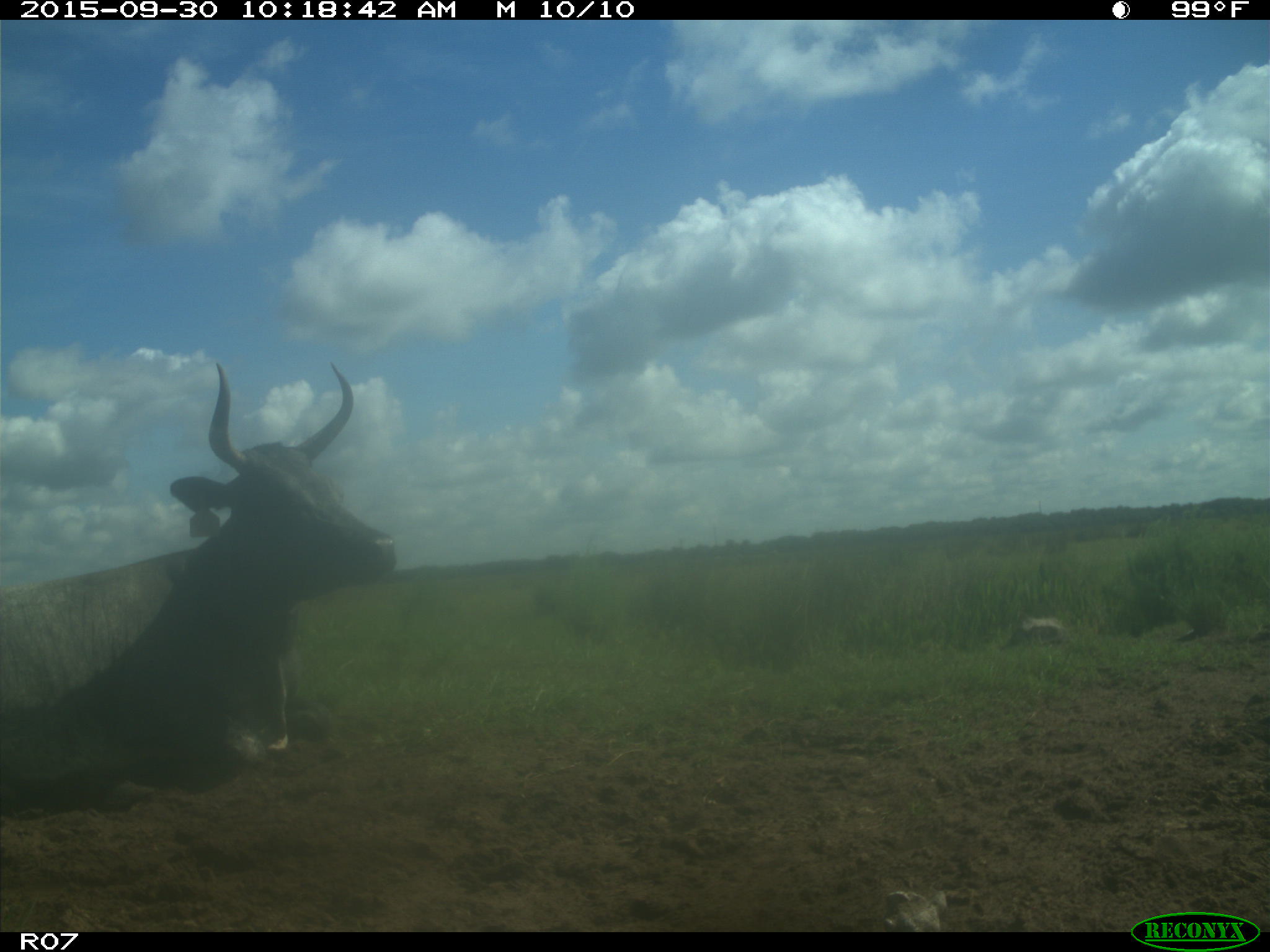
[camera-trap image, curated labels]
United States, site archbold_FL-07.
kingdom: Animalia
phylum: Chordata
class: Mammalia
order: Artiodactyla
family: Bovidae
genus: Bos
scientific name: Bos taurus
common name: domestic cow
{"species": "Bos taurus (domestic cow)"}